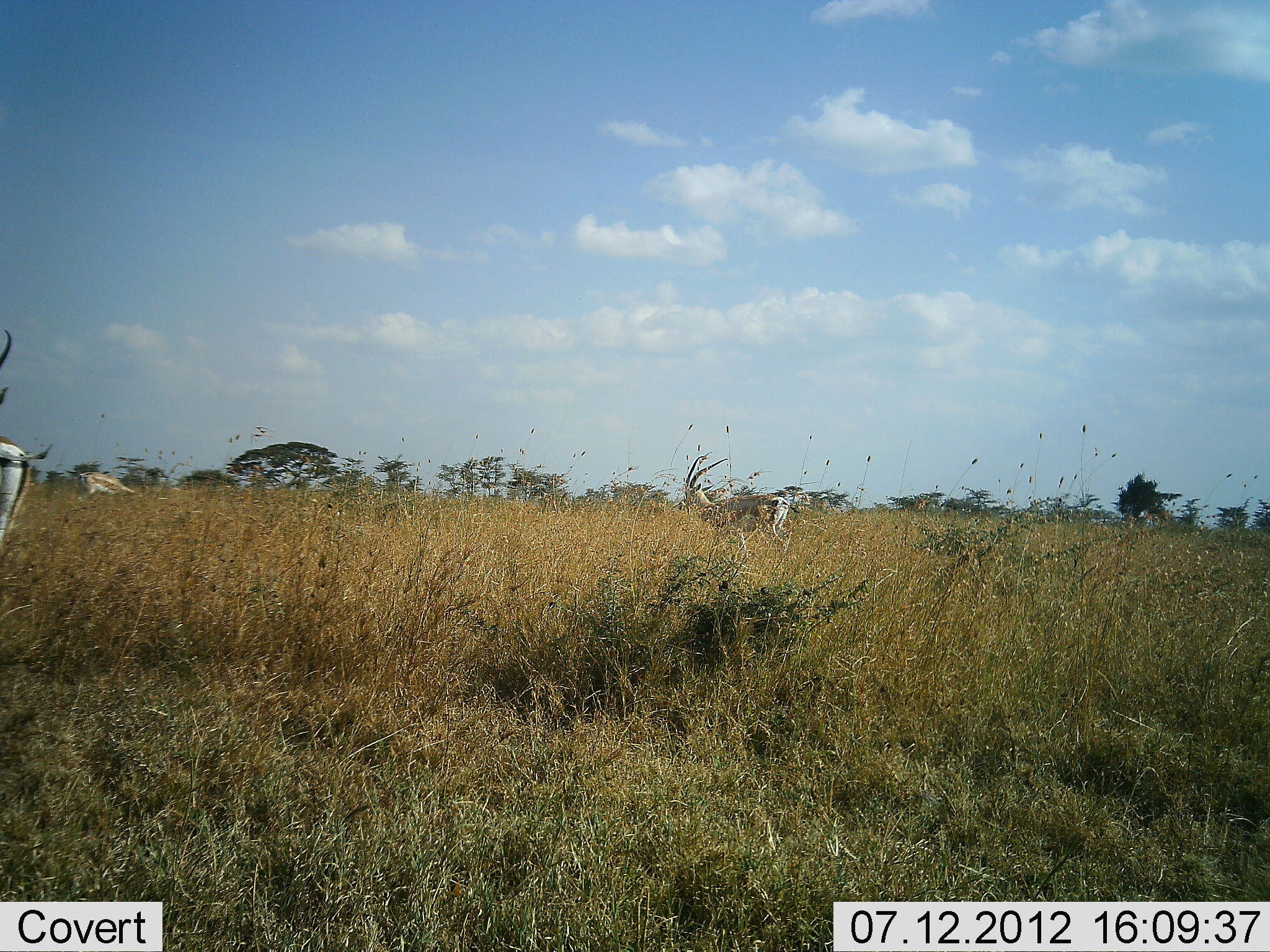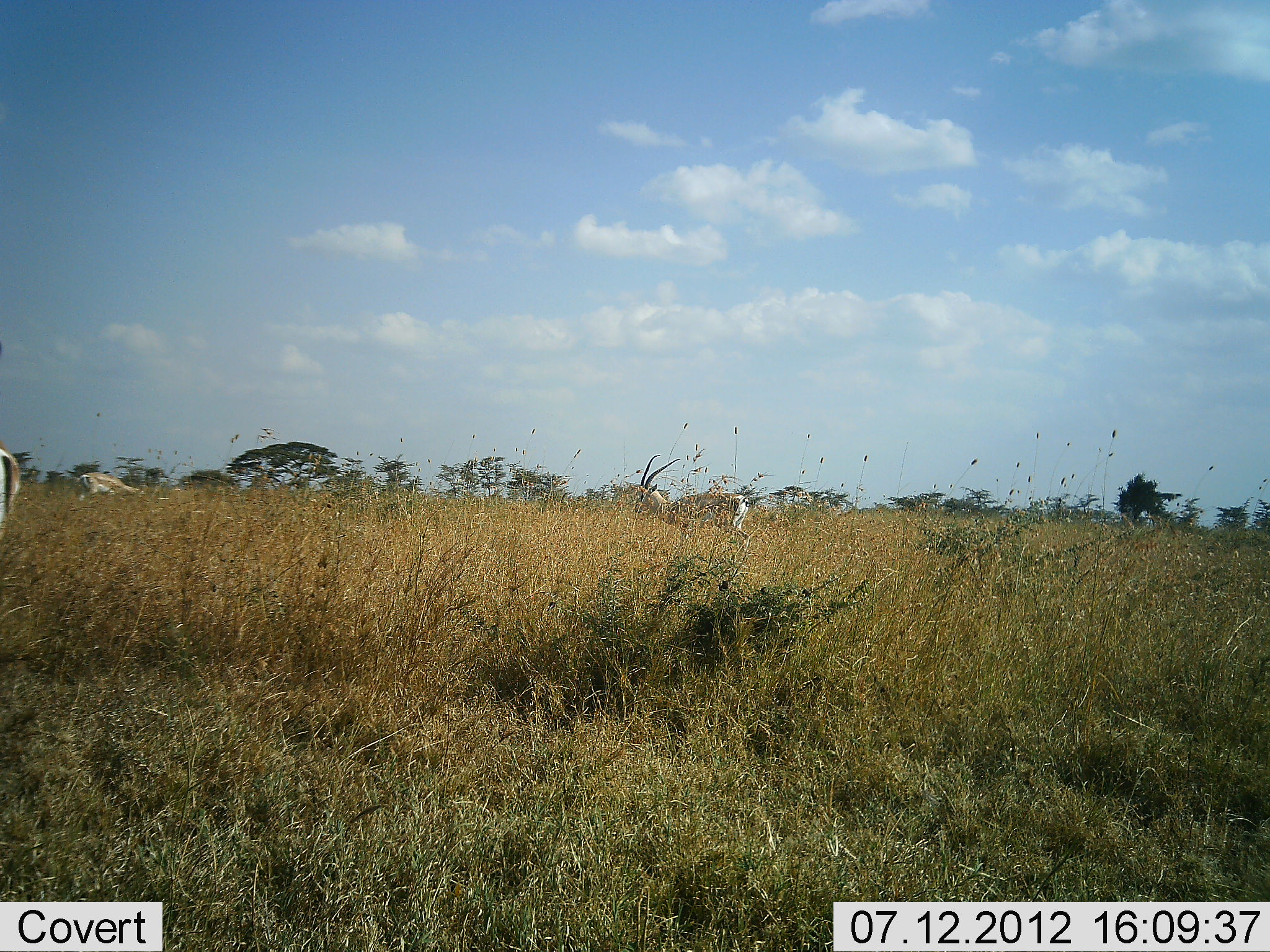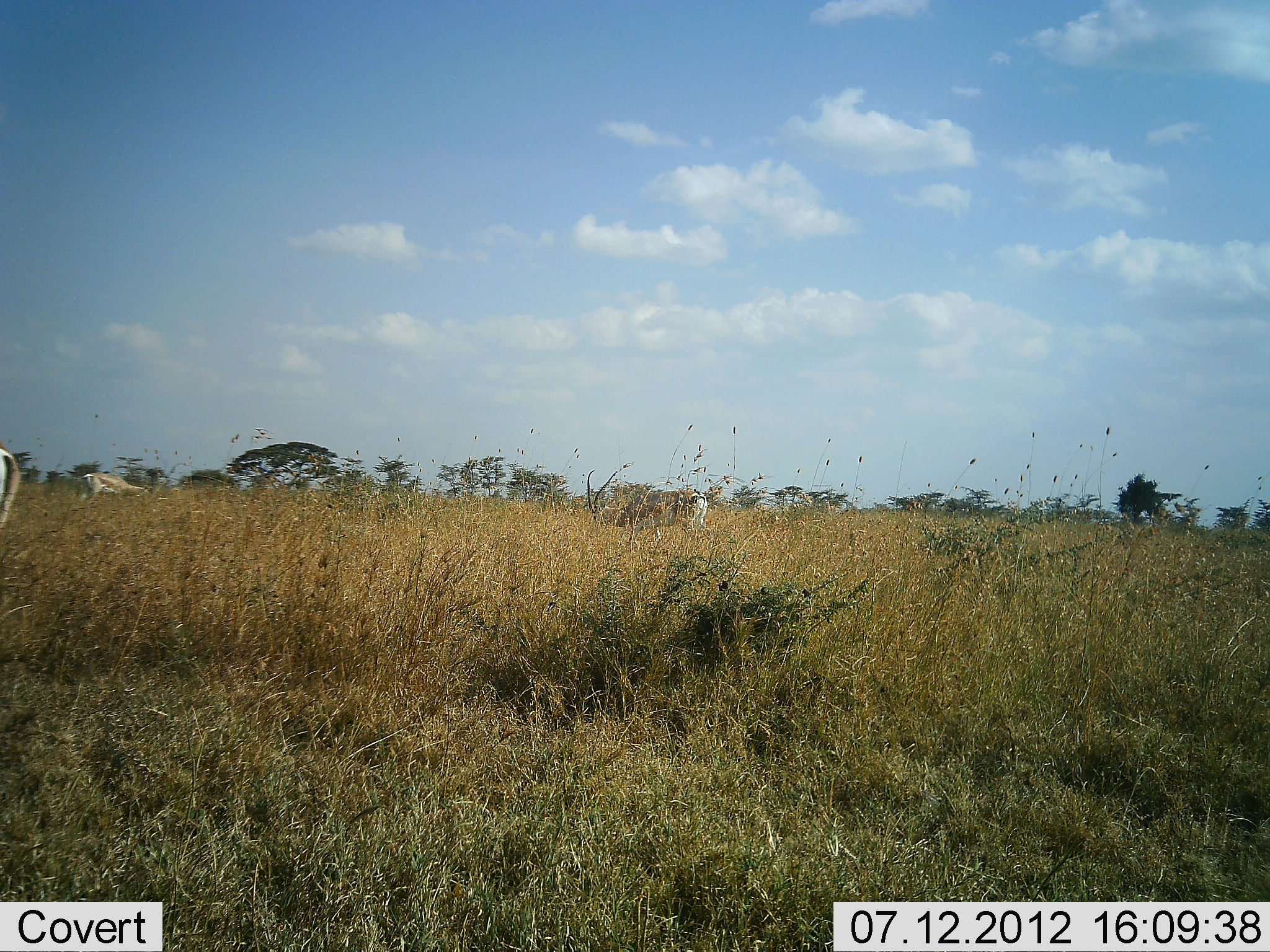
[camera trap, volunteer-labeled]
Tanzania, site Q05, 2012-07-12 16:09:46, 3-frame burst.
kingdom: Animalia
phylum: Chordata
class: Mammalia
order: Artiodactyla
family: Bovidae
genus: Nanger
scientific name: Nanger granti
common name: grant's gazelle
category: gazellegrants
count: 3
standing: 30%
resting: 0%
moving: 90%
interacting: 0%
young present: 0%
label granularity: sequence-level